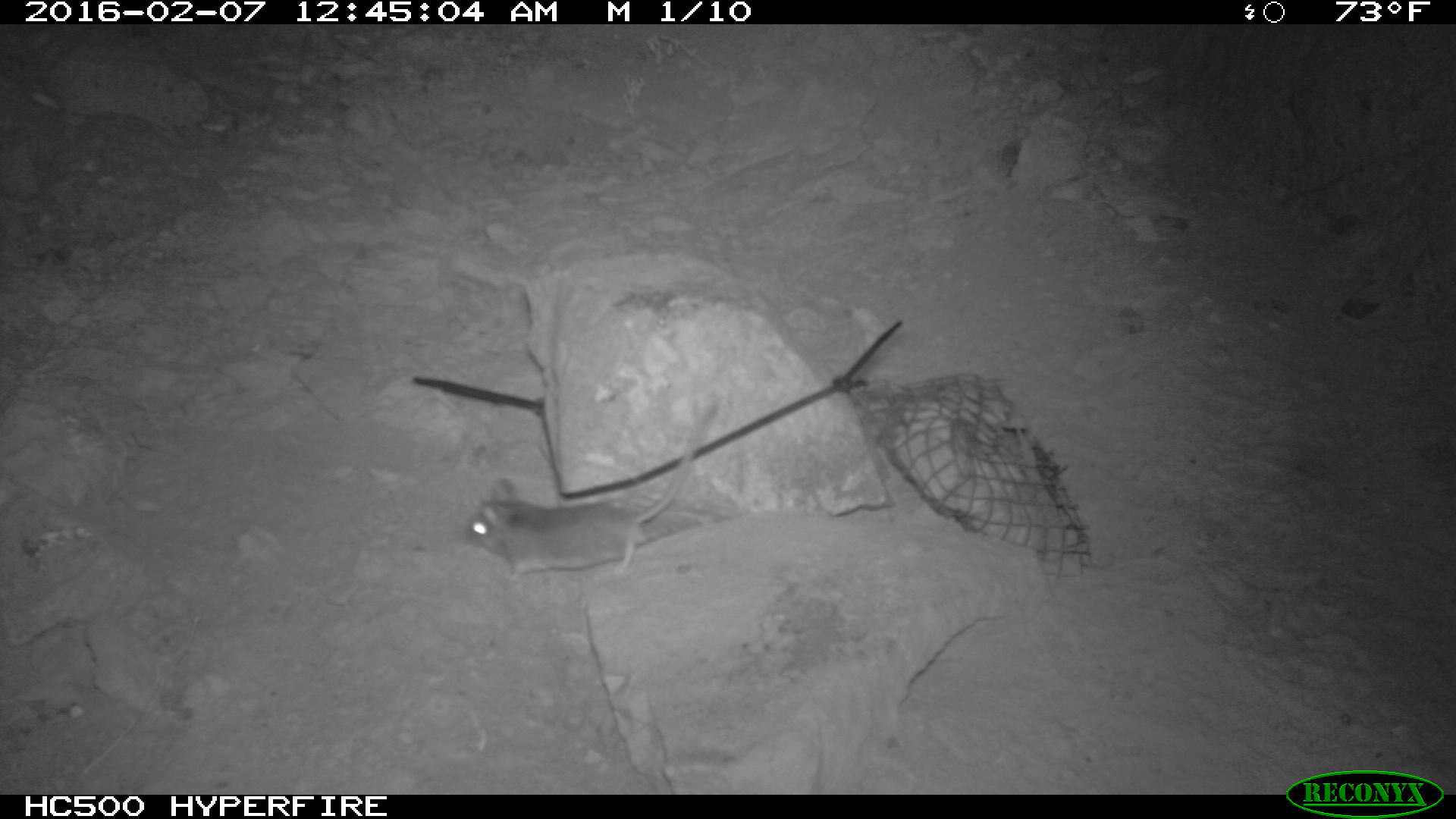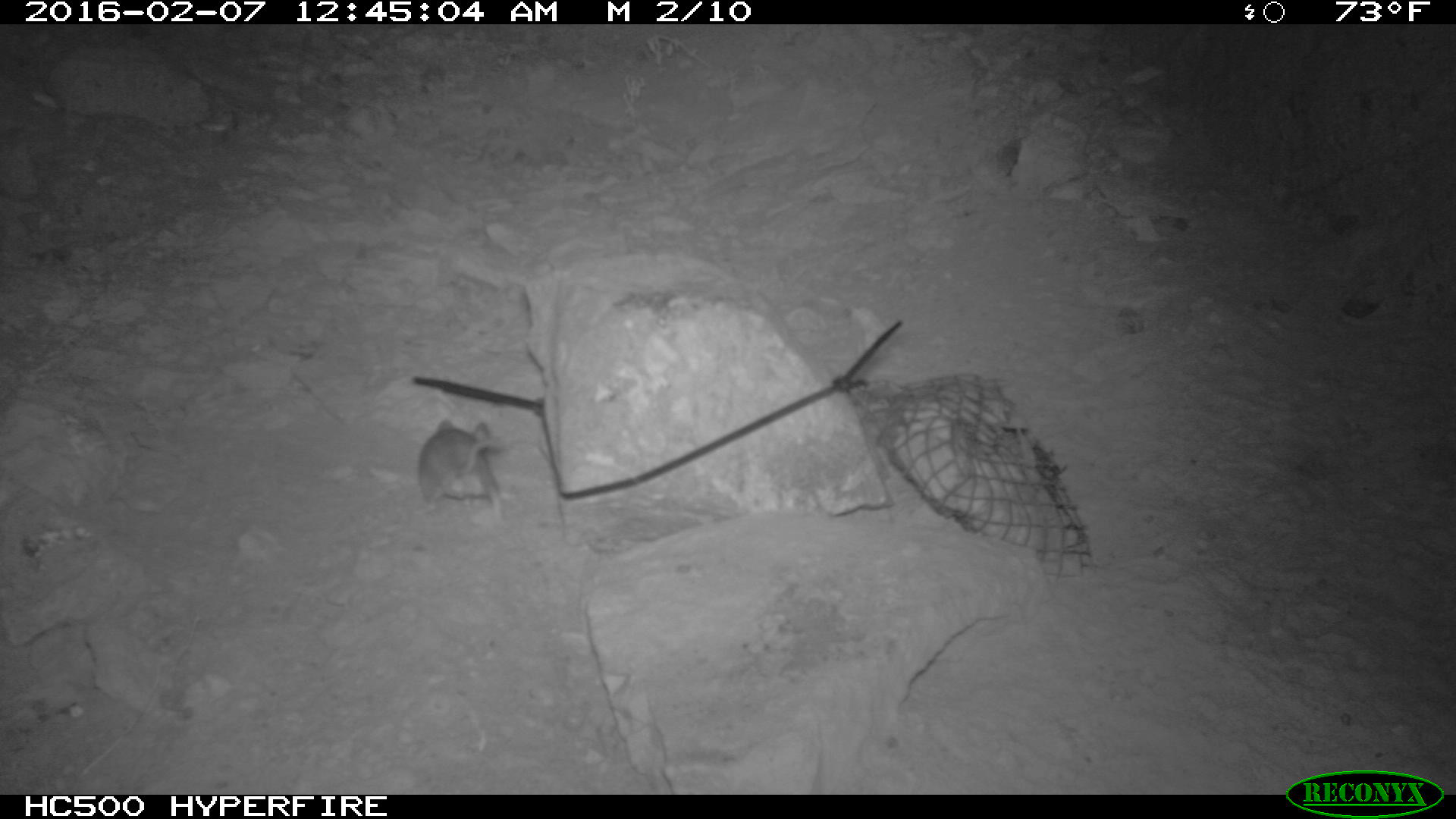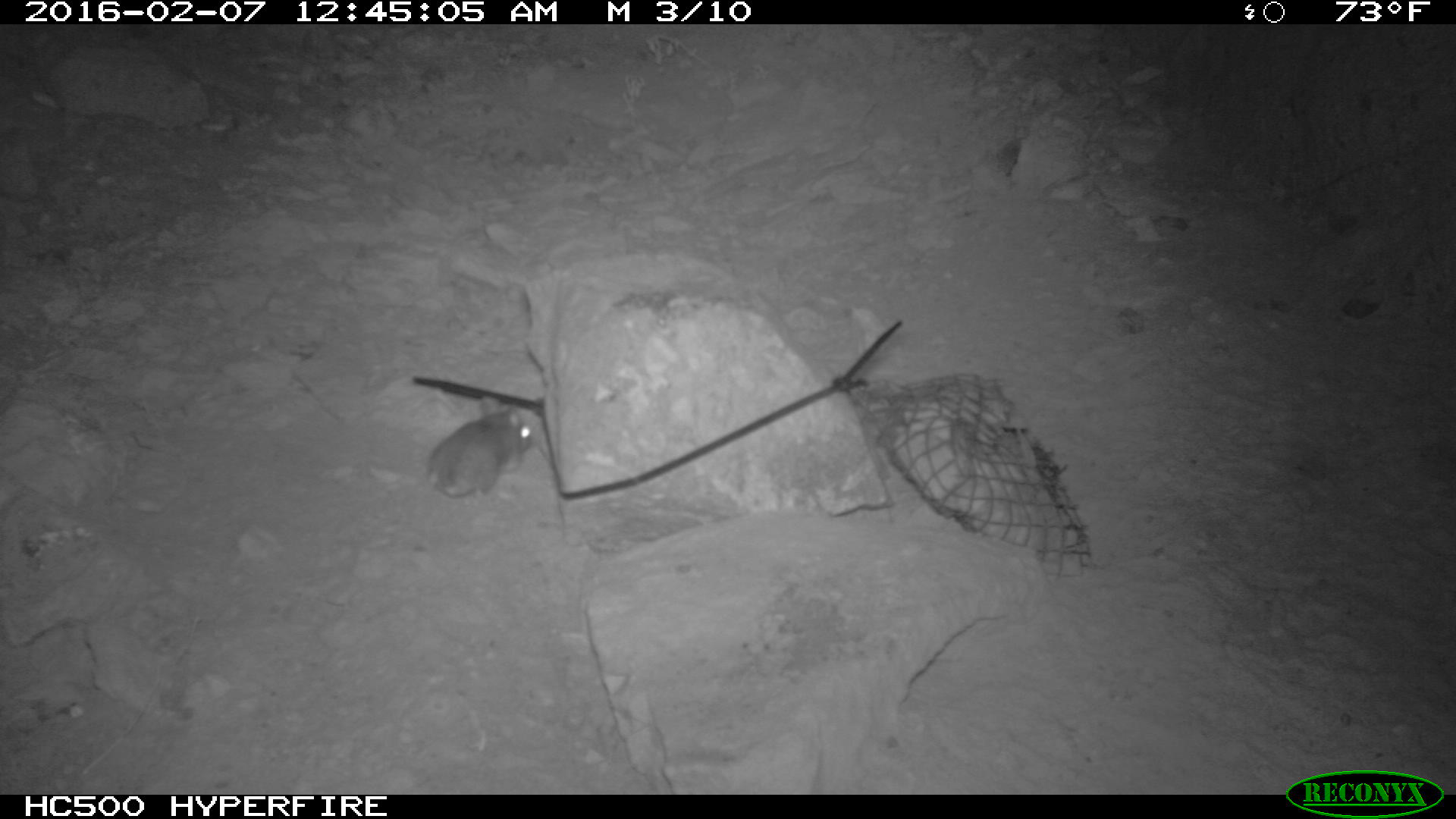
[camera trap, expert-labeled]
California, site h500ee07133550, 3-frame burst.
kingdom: Animalia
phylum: Chordata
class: Mammalia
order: Rodentia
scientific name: Rodentia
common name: rodent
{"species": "rodent (Rodentia)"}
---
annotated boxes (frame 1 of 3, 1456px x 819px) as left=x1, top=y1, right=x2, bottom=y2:
rodent: left=458, top=403, right=719, bottom=592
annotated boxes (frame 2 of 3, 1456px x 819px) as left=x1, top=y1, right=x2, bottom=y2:
rodent: left=416, top=414, right=509, bottom=502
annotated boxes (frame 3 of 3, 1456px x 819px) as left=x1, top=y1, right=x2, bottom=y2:
rodent: left=425, top=396, right=536, bottom=495